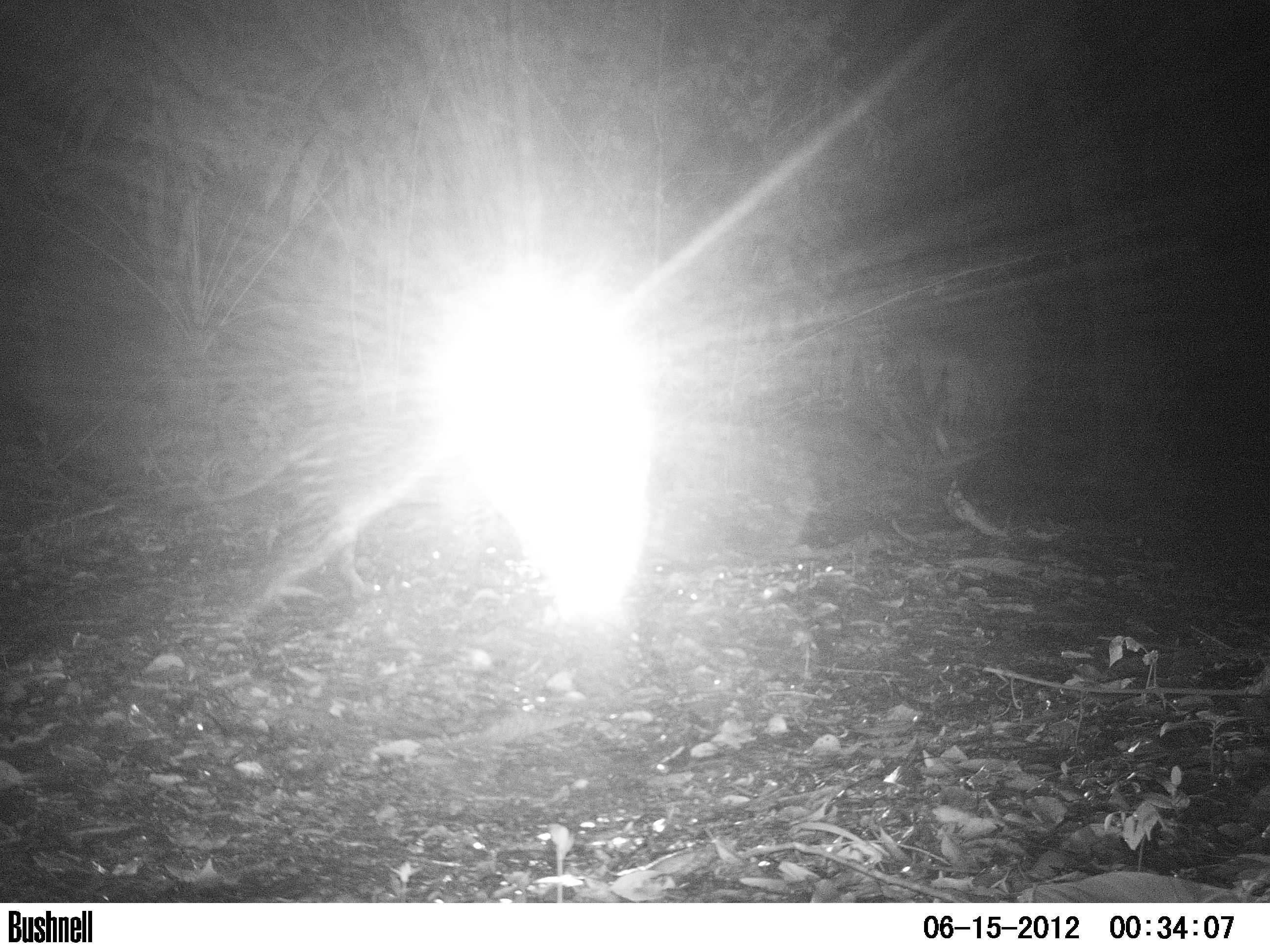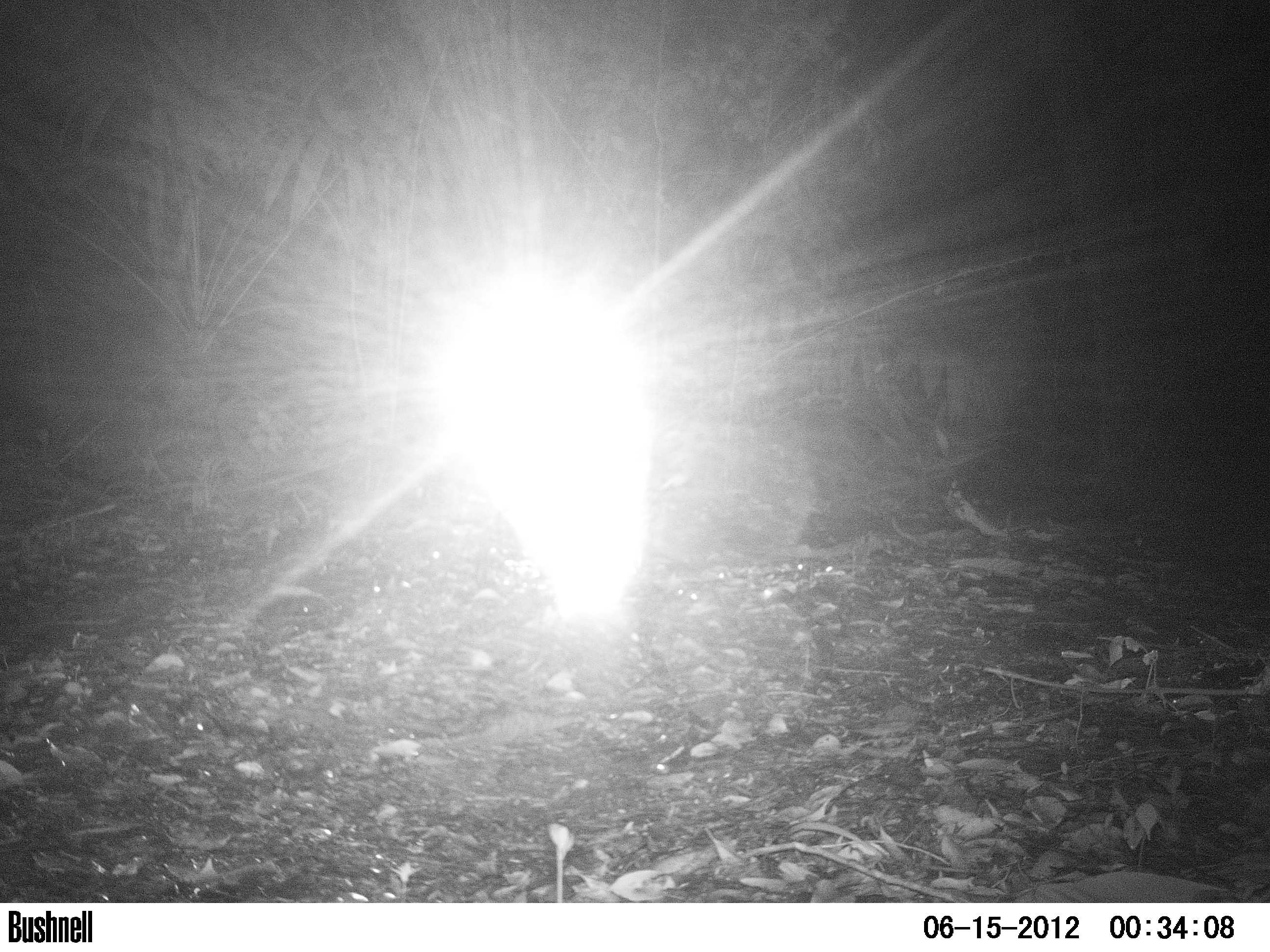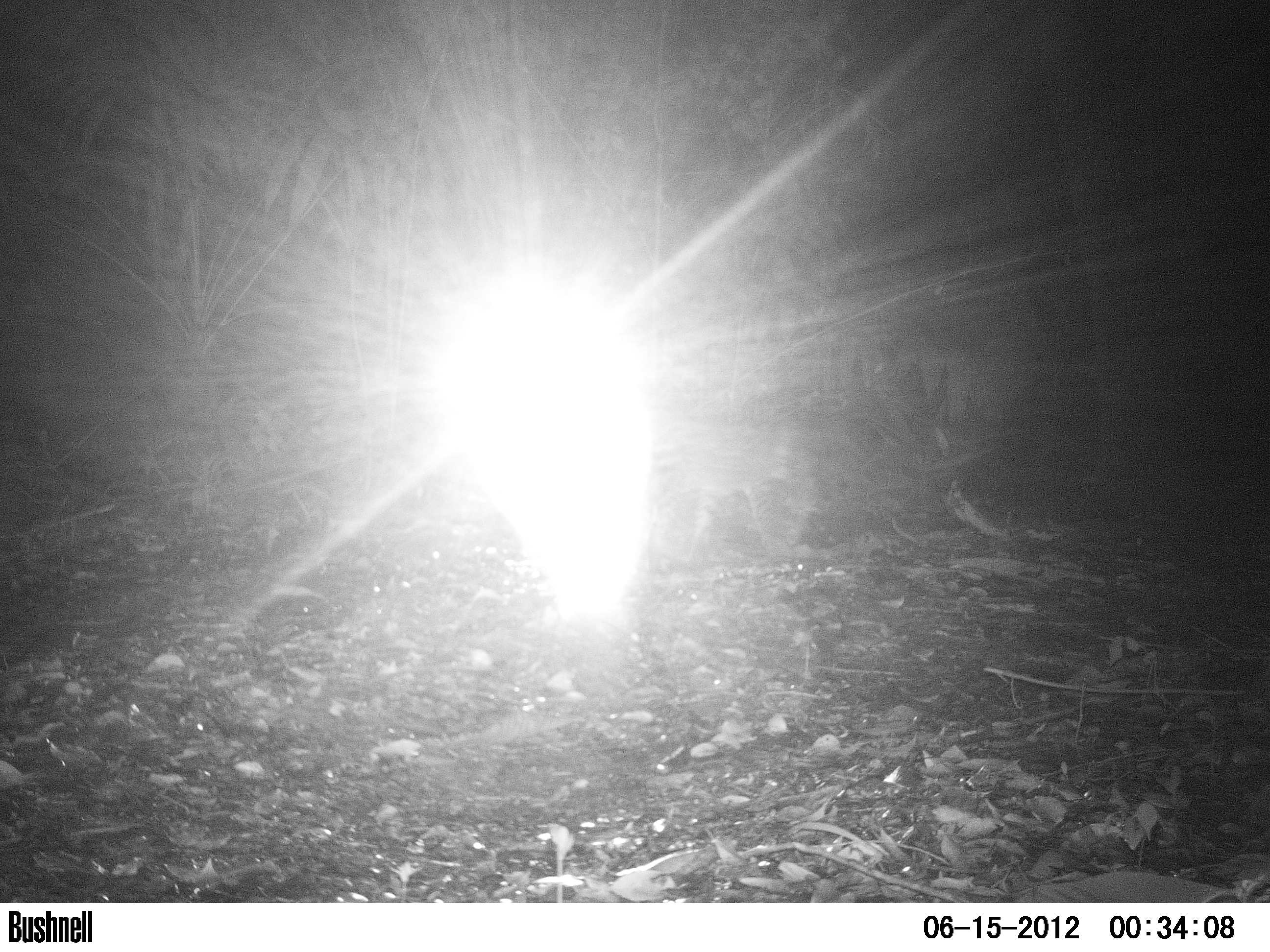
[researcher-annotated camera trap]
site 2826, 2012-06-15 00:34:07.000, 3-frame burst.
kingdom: Animalia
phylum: Chordata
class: Mammalia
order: Carnivora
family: Felidae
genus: Leopardus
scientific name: Leopardus pardalis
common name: ocelot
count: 1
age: adult